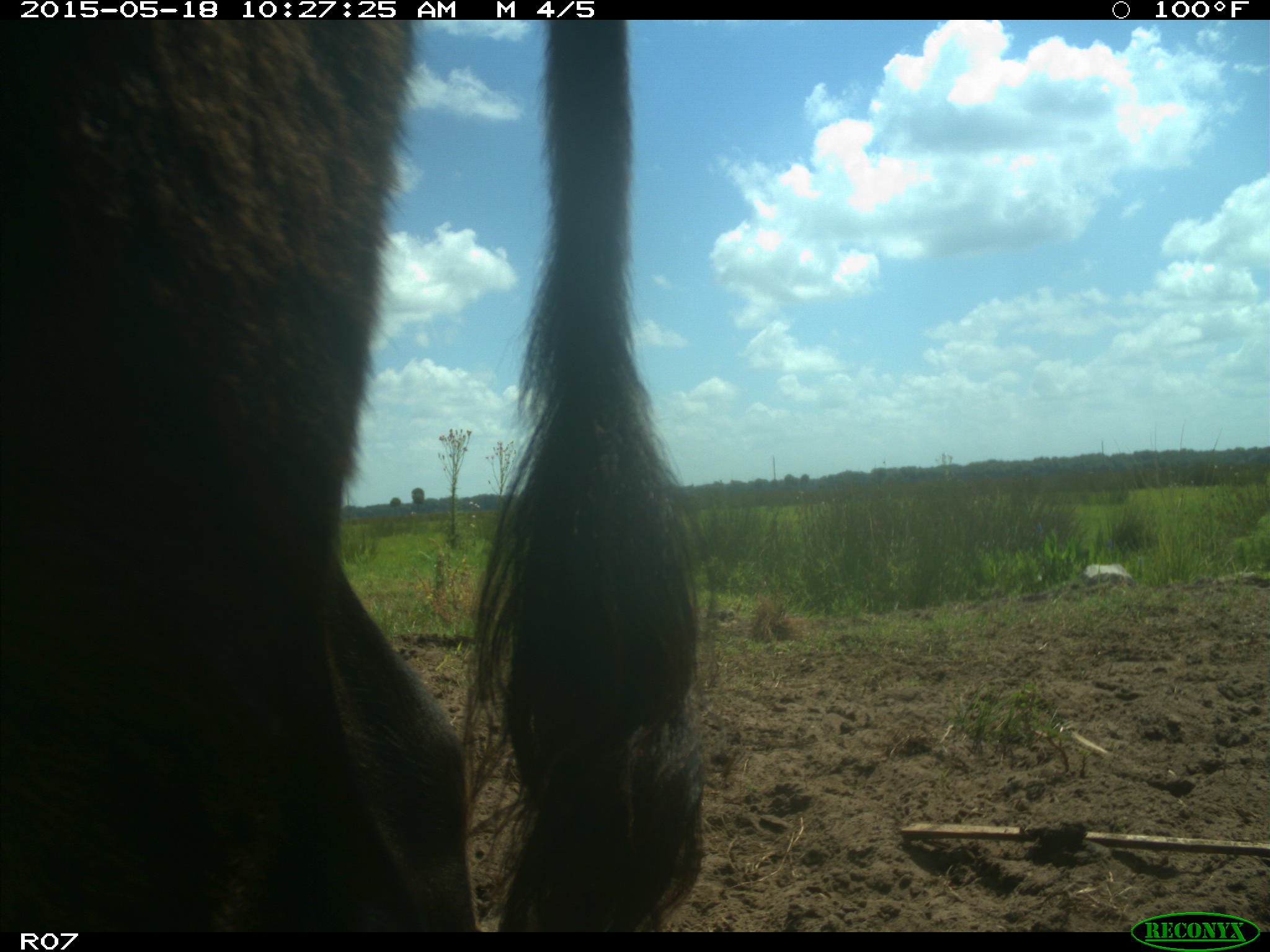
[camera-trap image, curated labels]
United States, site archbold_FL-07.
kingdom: Animalia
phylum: Chordata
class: Mammalia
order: Artiodactyla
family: Bovidae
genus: Bos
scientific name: Bos taurus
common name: domestic cow